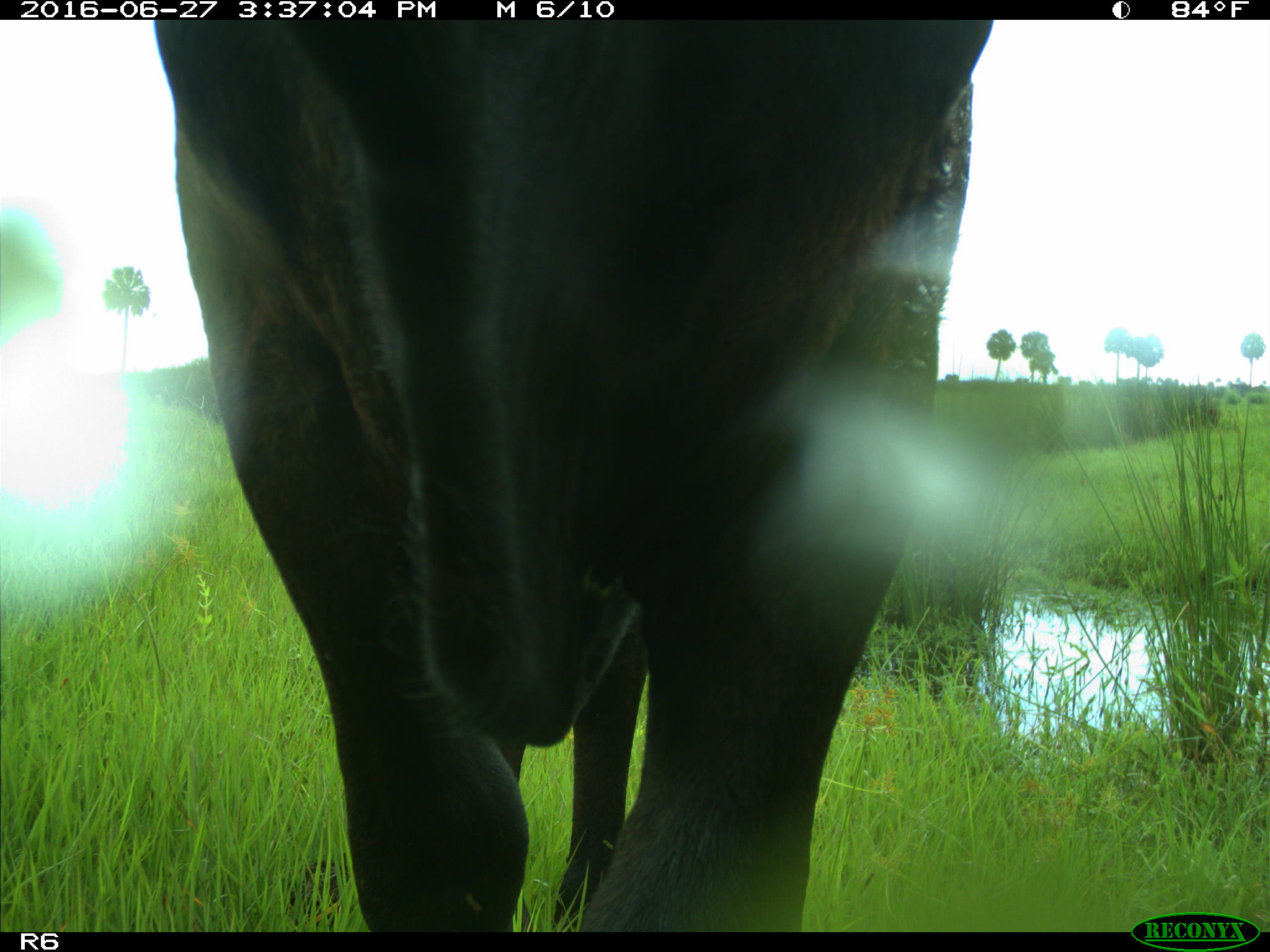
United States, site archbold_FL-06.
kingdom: Animalia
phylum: Chordata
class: Mammalia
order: Artiodactyla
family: Bovidae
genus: Bos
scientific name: Bos taurus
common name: domestic cow